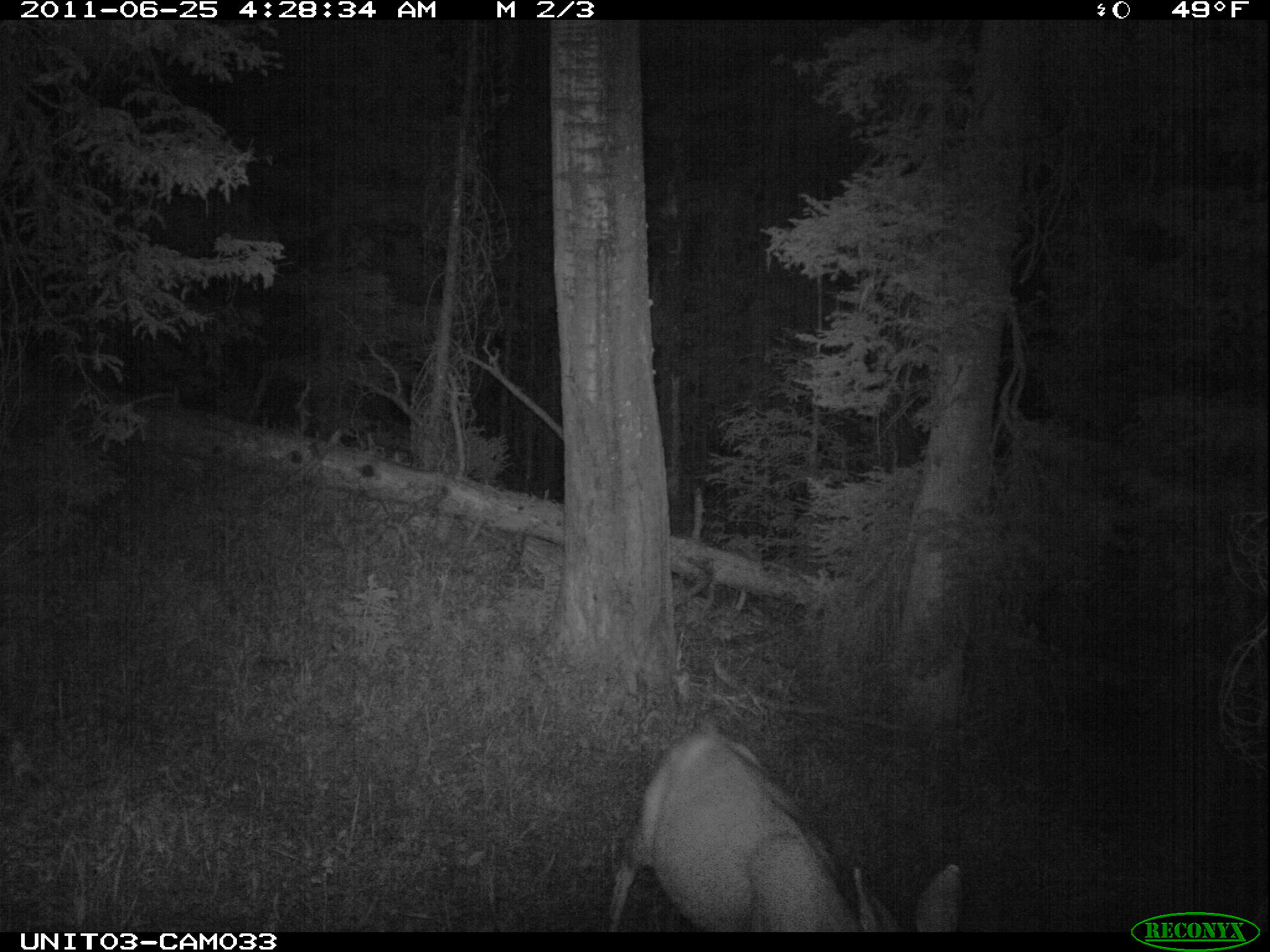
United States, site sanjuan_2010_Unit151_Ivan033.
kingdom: Animalia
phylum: Chordata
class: Mammalia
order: Artiodactyla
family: Cervidae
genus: Odocoileus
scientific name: Odocoileus hemionus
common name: mule deer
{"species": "Odocoileus hemionus (mule deer)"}